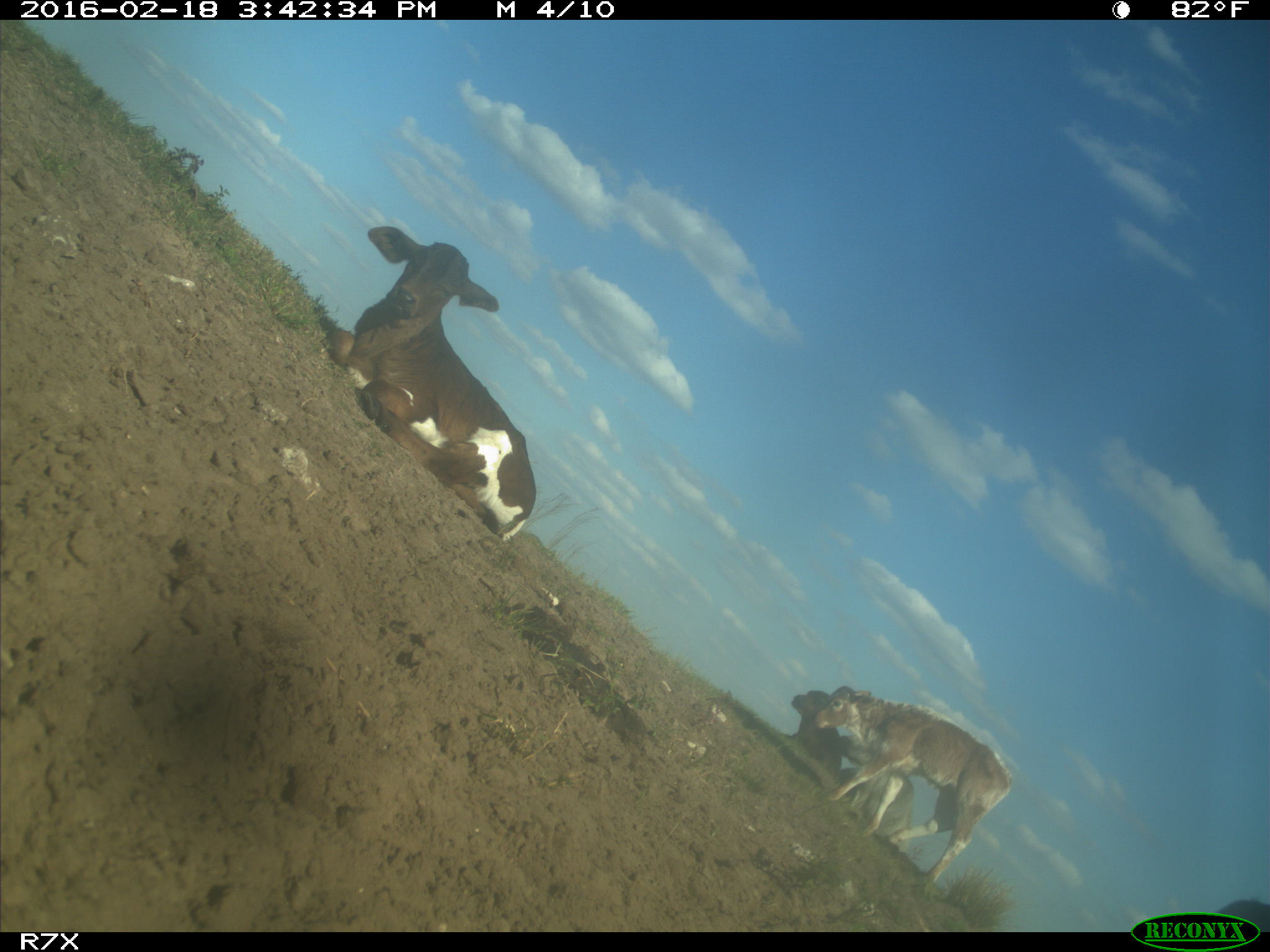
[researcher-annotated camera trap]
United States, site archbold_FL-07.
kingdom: Animalia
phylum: Chordata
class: Mammalia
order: Artiodactyla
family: Bovidae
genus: Bos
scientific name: Bos taurus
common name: domestic cow